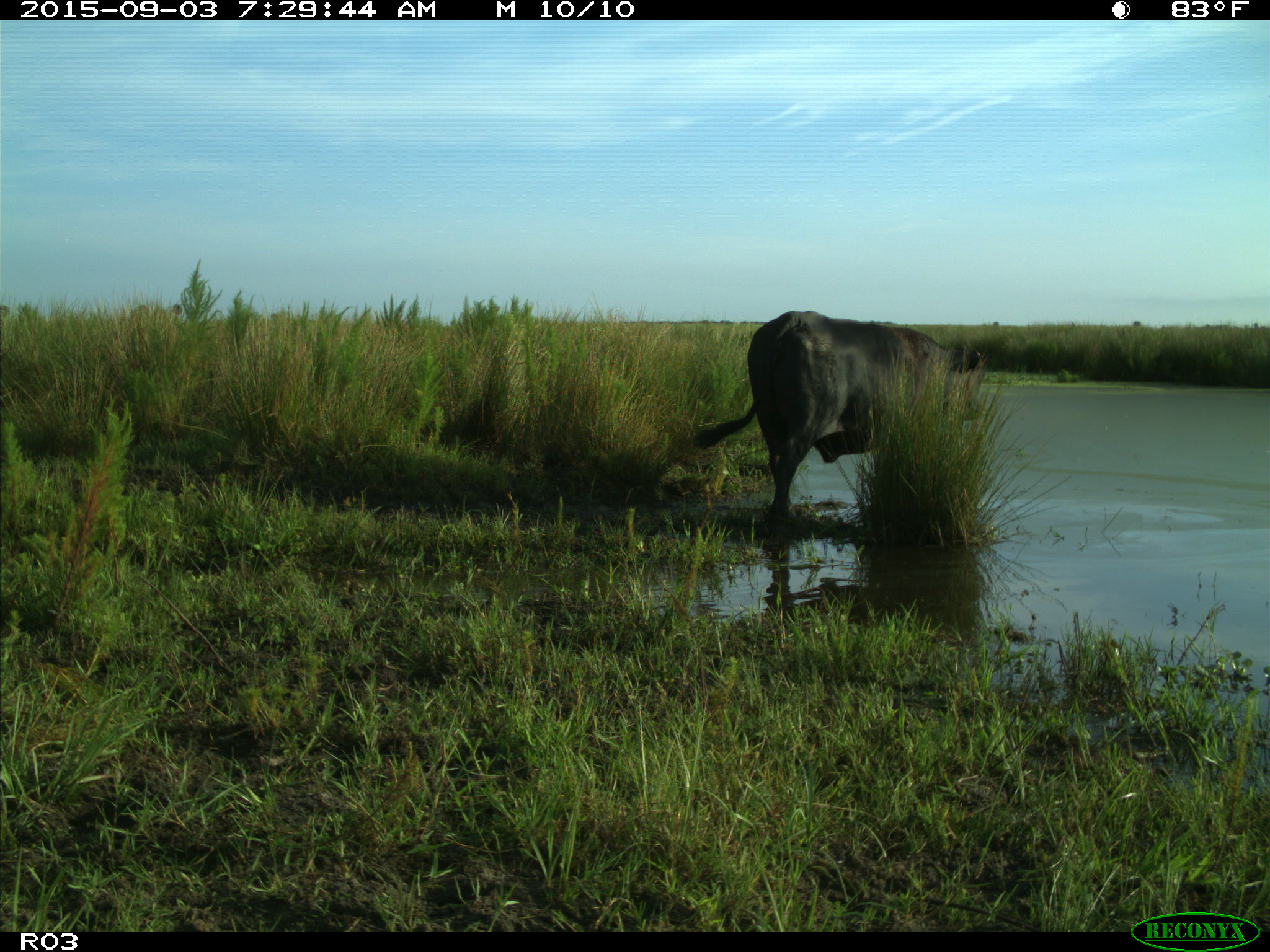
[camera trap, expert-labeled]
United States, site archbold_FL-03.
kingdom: Animalia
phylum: Chordata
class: Mammalia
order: Artiodactyla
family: Bovidae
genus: Bos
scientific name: Bos taurus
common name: domestic cow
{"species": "Bos taurus (domestic cow)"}